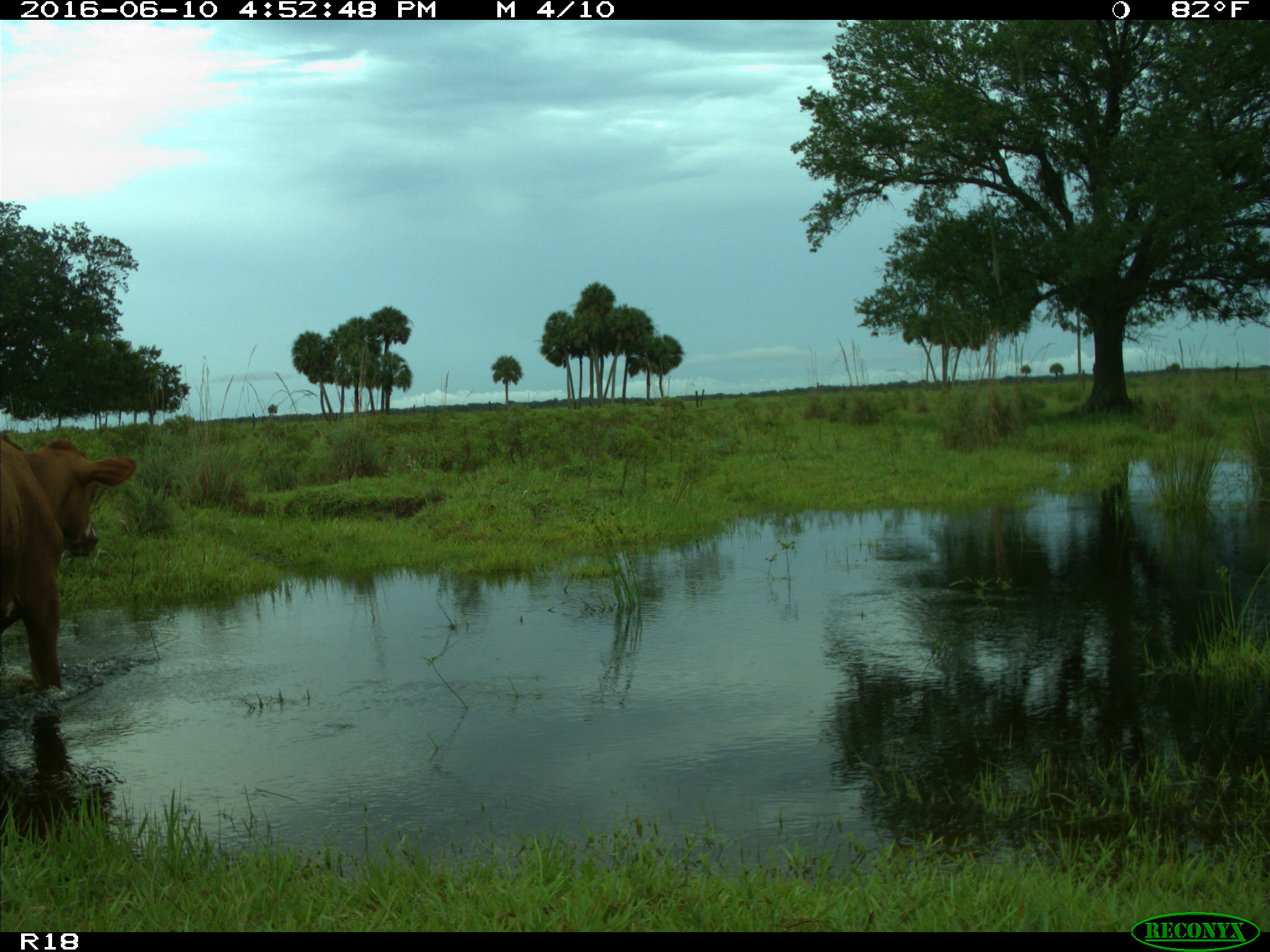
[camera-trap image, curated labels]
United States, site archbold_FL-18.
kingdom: Animalia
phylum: Chordata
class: Mammalia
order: Artiodactyla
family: Bovidae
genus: Bos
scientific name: Bos taurus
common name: domestic cow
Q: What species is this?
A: Bos taurus (domestic cow).